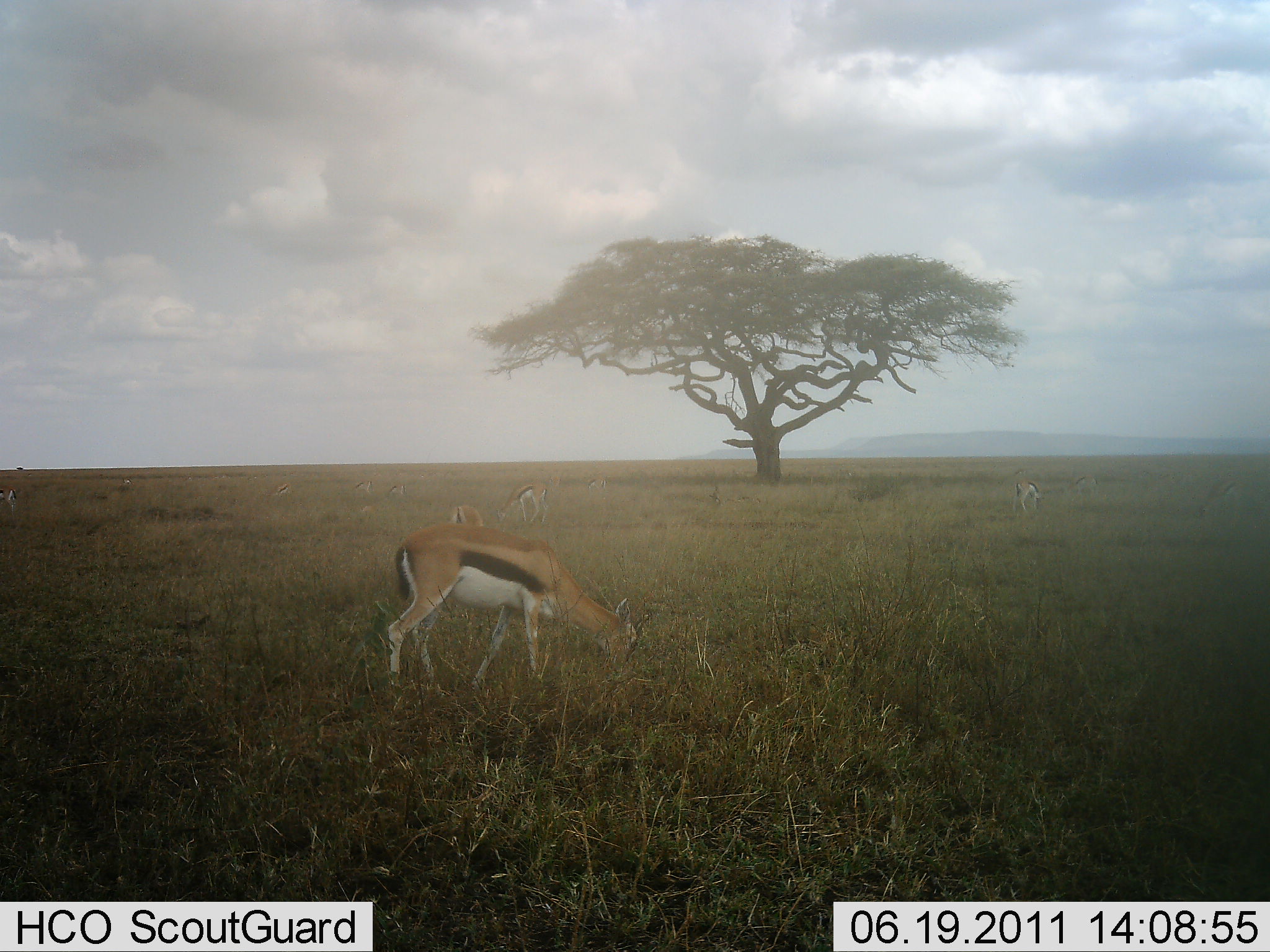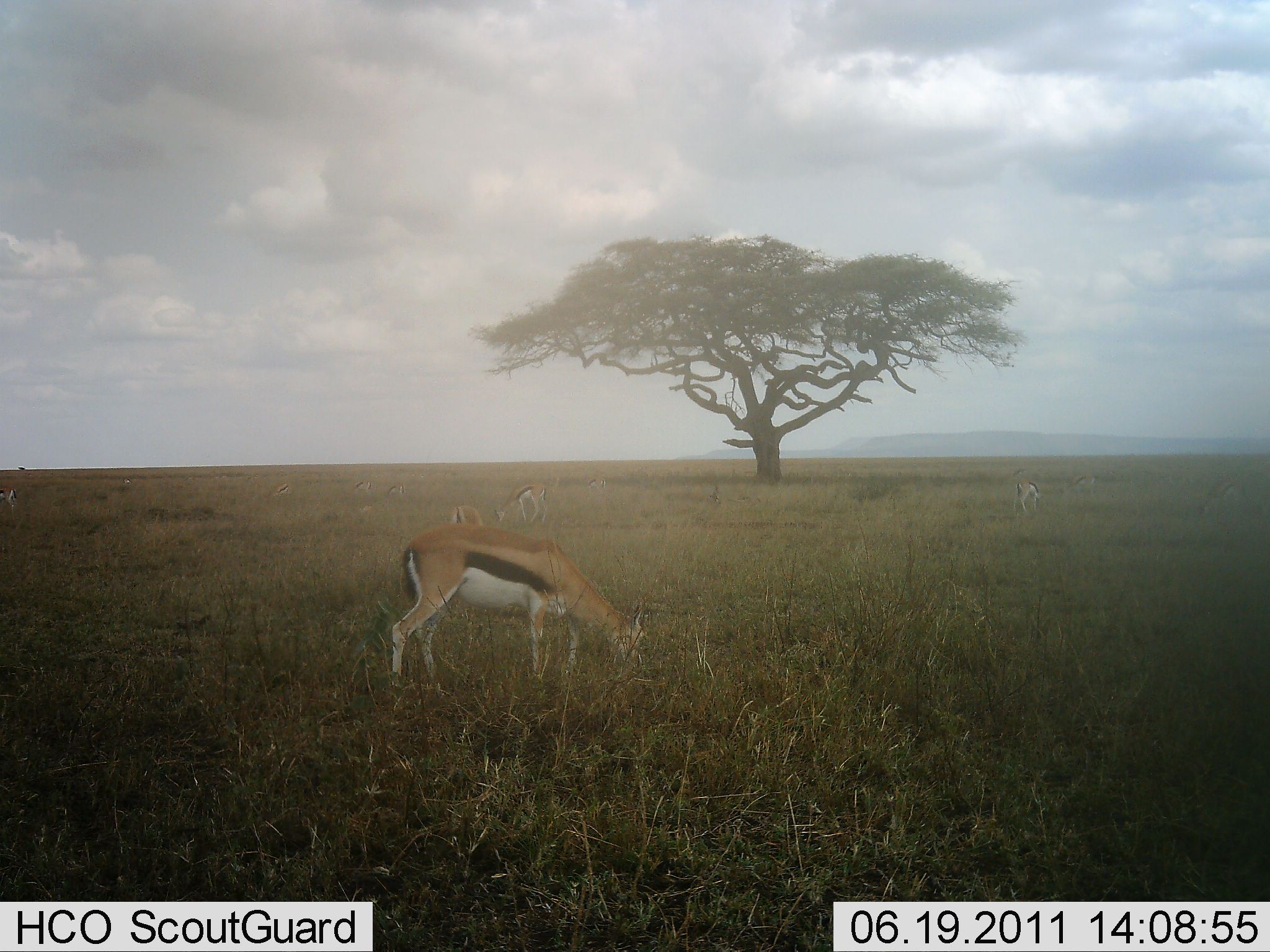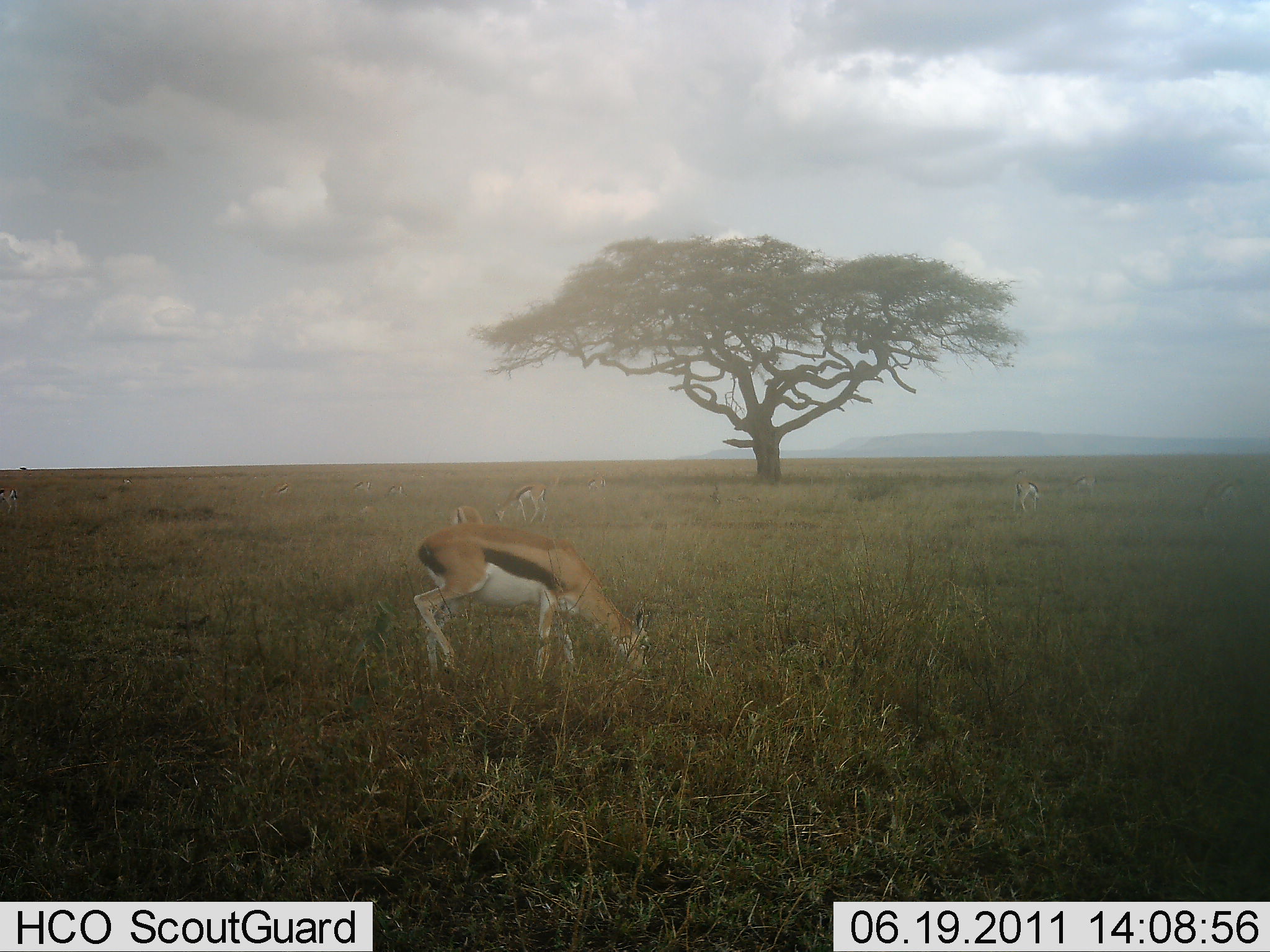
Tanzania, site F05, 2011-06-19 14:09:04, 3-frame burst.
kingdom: Animalia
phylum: Chordata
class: Mammalia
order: Artiodactyla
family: Bovidae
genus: Eudorcas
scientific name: Eudorcas thomsonii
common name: thomson's gazelle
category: gazellethomsons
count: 6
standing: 8%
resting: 0%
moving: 8%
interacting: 0%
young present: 0%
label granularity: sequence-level